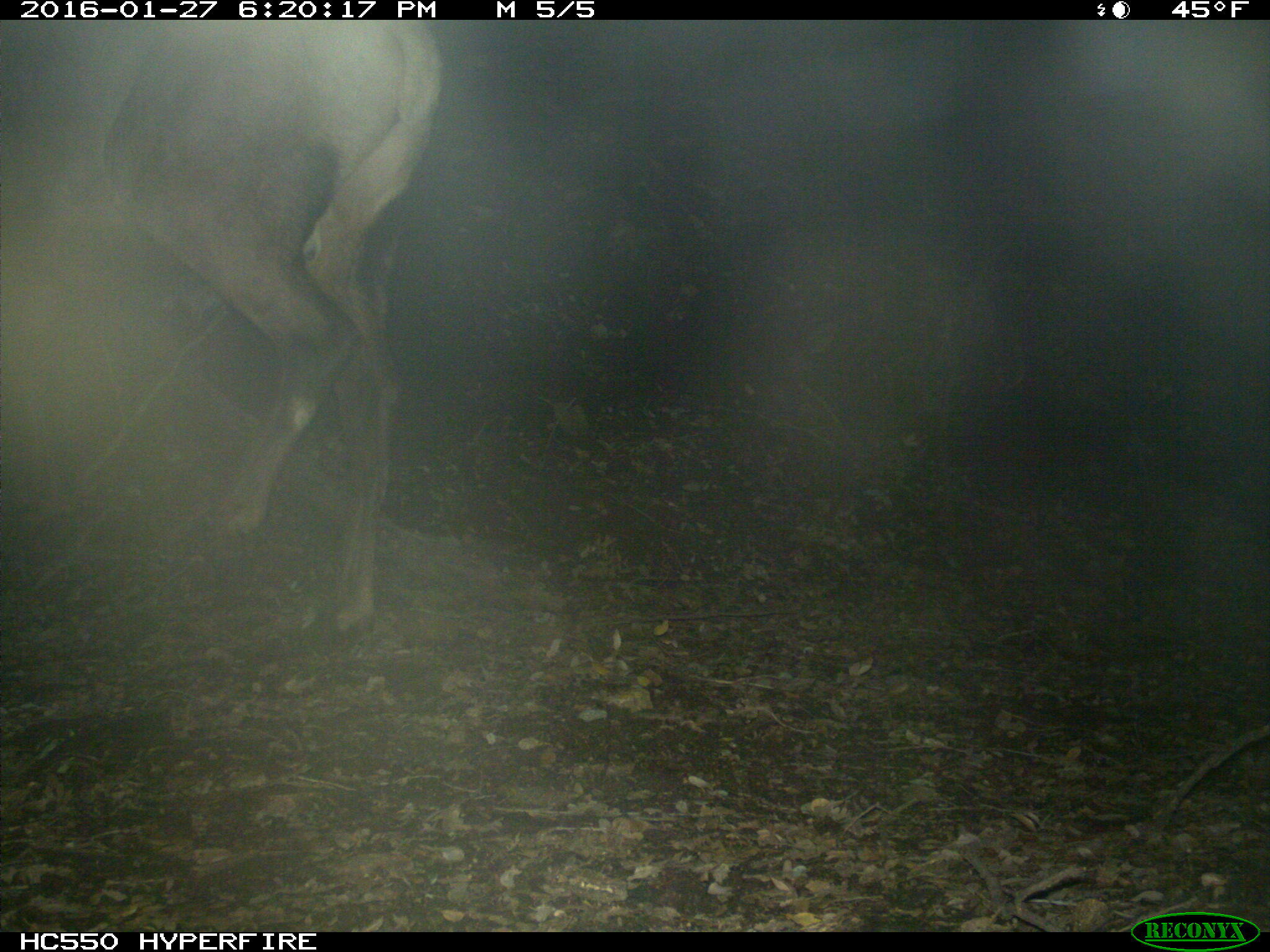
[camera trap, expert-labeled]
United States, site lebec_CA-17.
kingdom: Animalia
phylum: Chordata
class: Mammalia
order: Artiodactyla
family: Cervidae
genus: Cervus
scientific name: Cervus canadensis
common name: elk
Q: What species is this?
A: Cervus canadensis (elk).